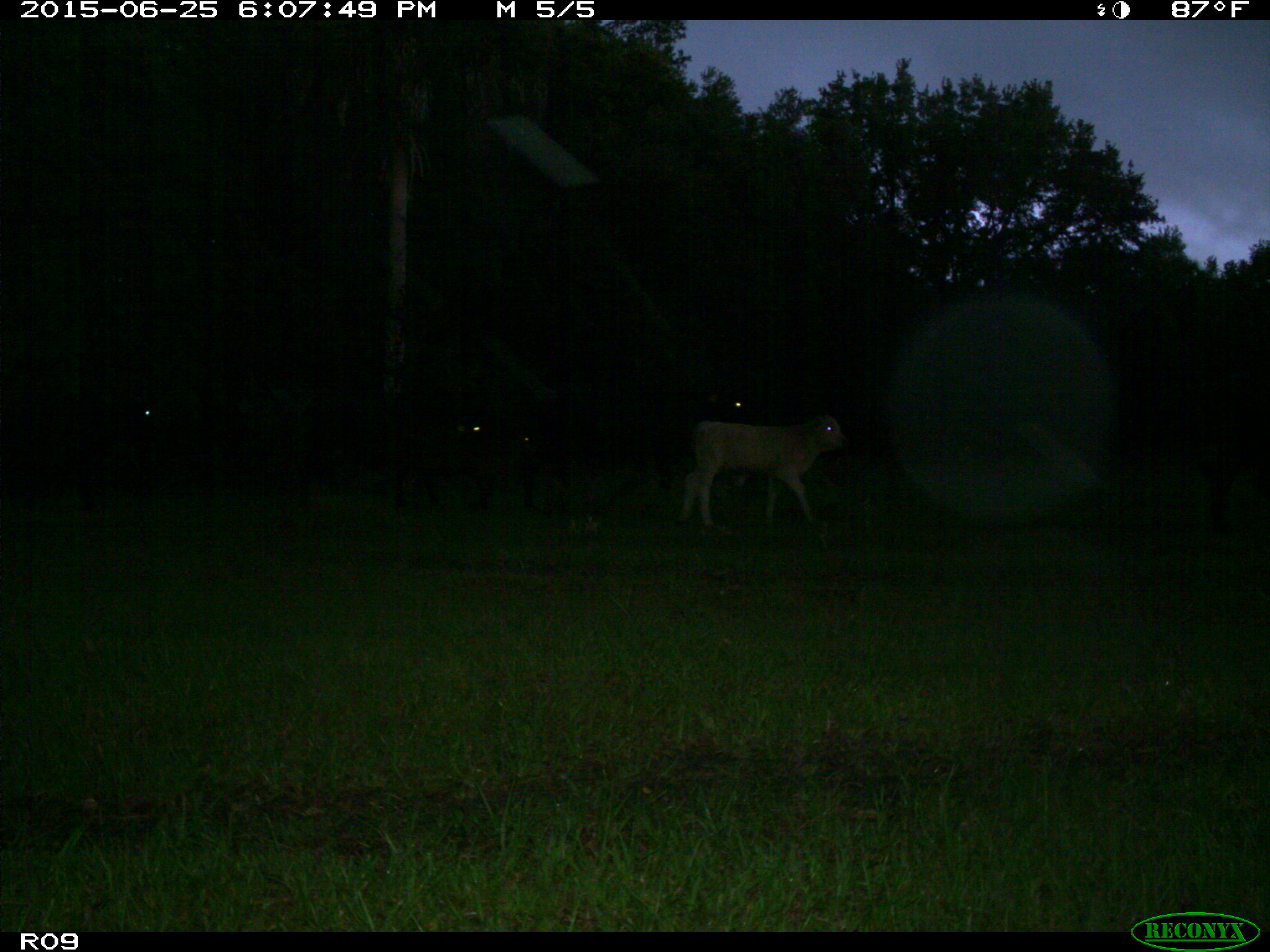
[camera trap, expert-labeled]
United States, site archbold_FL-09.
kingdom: Animalia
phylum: Chordata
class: Mammalia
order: Artiodactyla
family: Bovidae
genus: Bos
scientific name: Bos taurus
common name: domestic cow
Bos taurus (domestic cow).